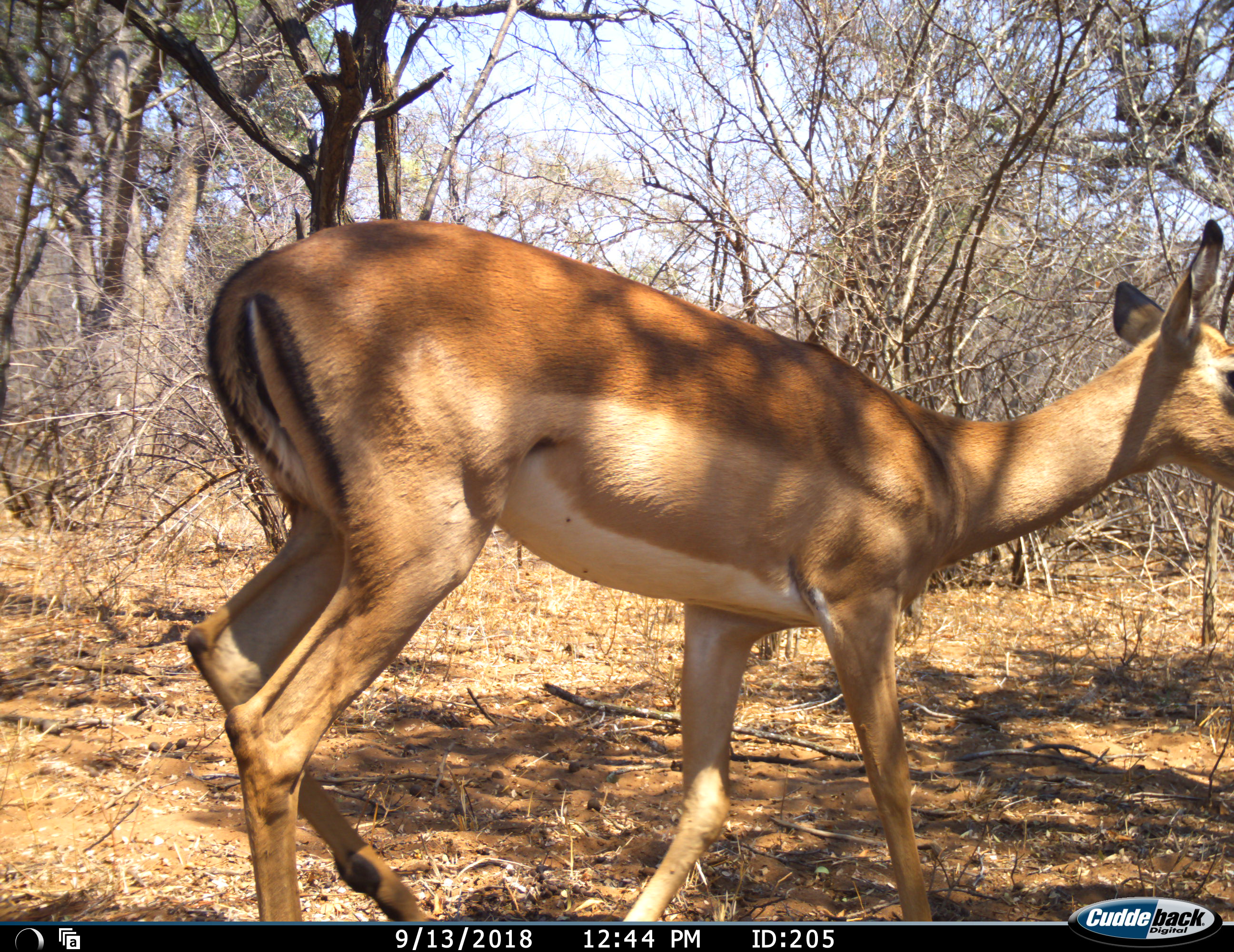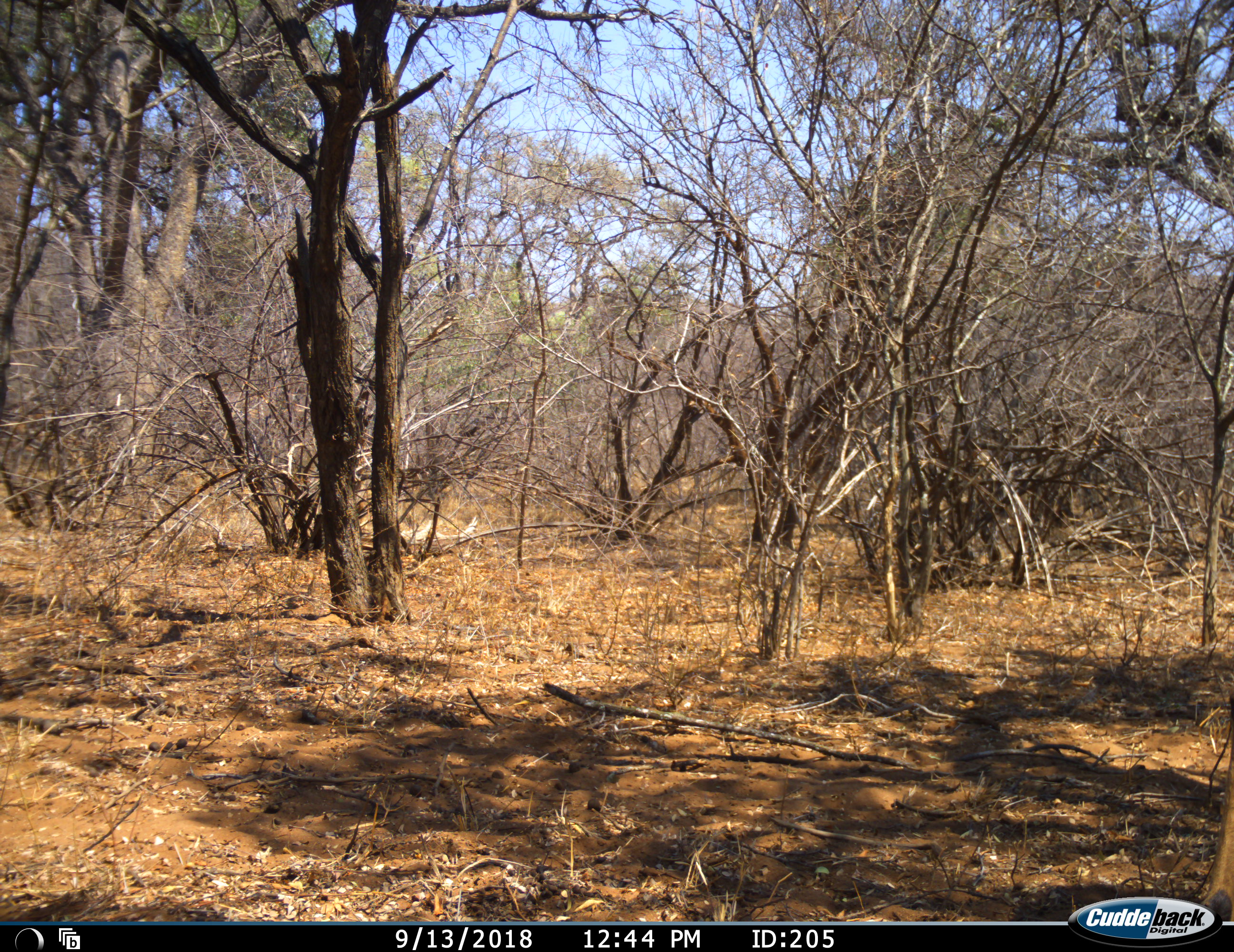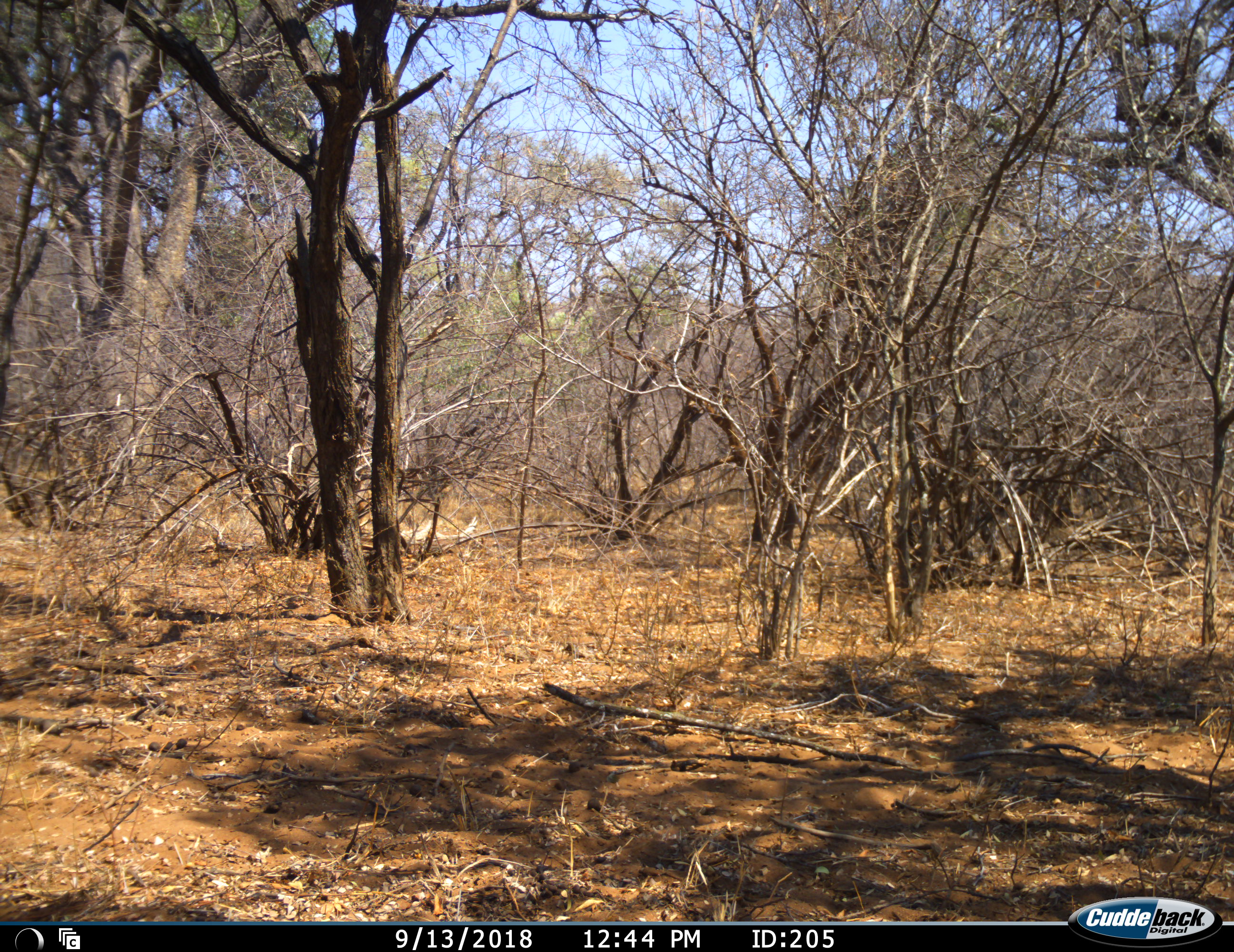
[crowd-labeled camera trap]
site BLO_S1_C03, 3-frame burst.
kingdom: Animalia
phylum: Chordata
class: Mammalia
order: Artiodactyla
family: Bovidae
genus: Aepyceros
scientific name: Aepyceros melampus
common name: impala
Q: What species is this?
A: Impala (Aepyceros melampus).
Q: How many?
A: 1.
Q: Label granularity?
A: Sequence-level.